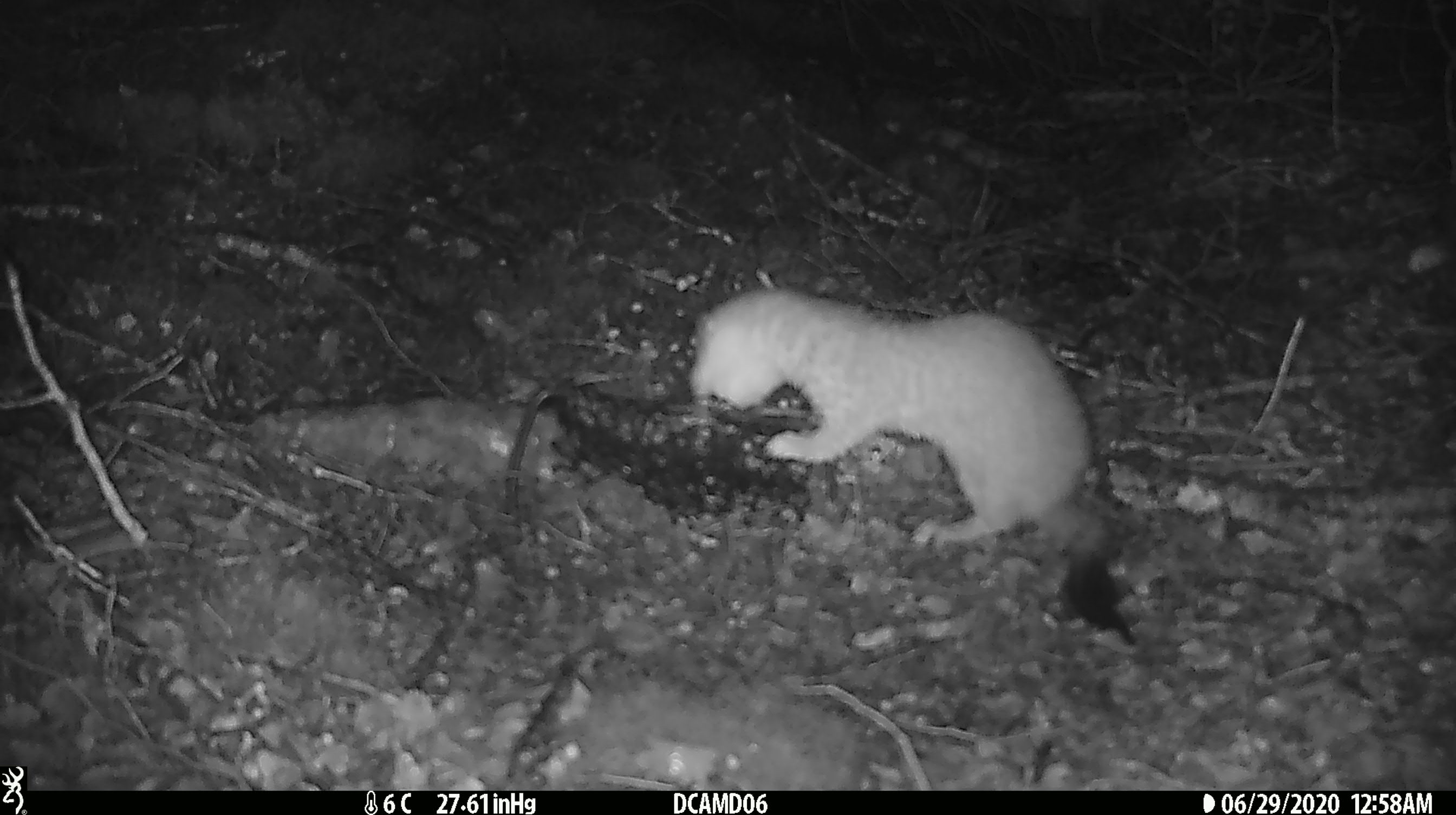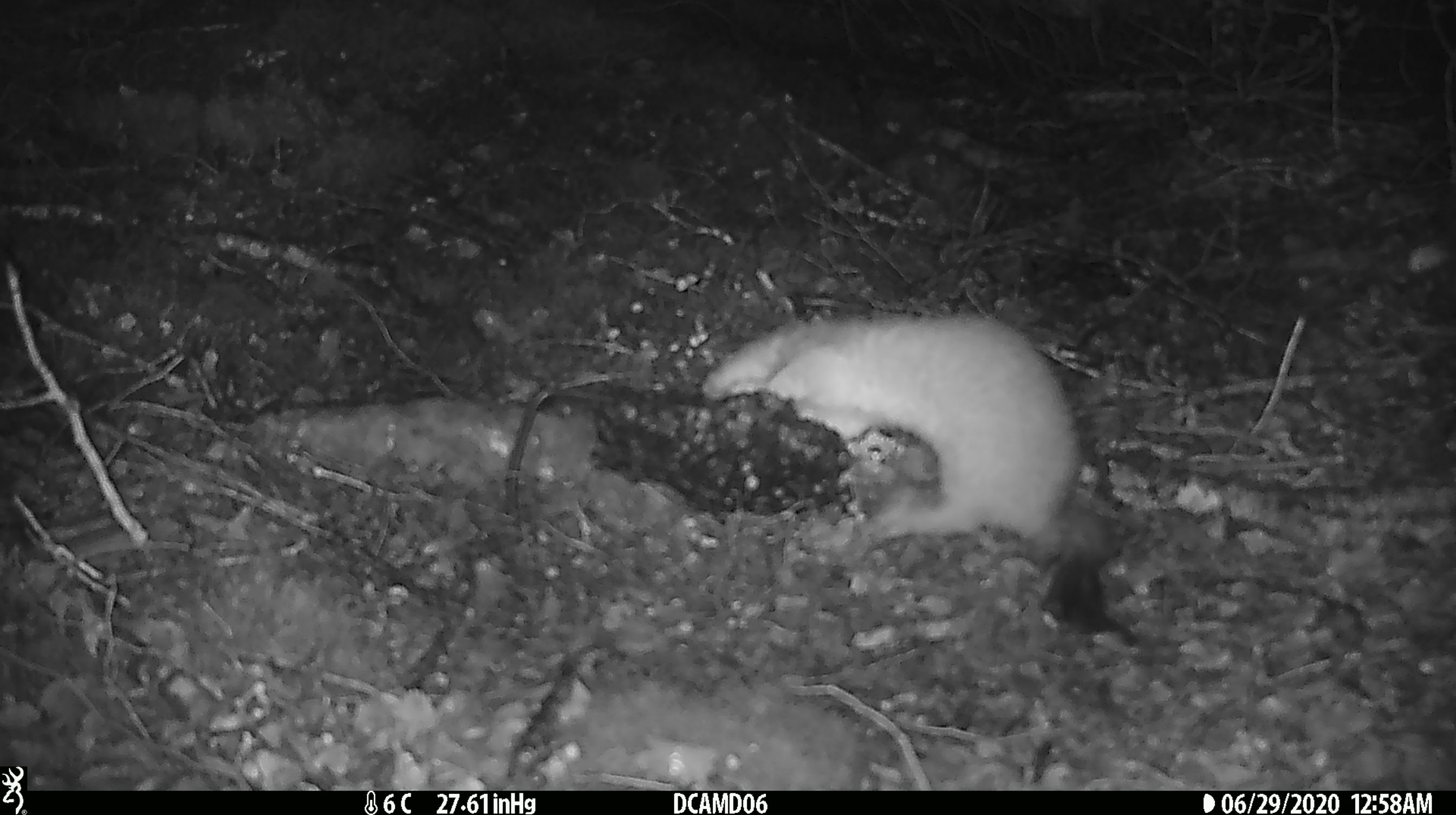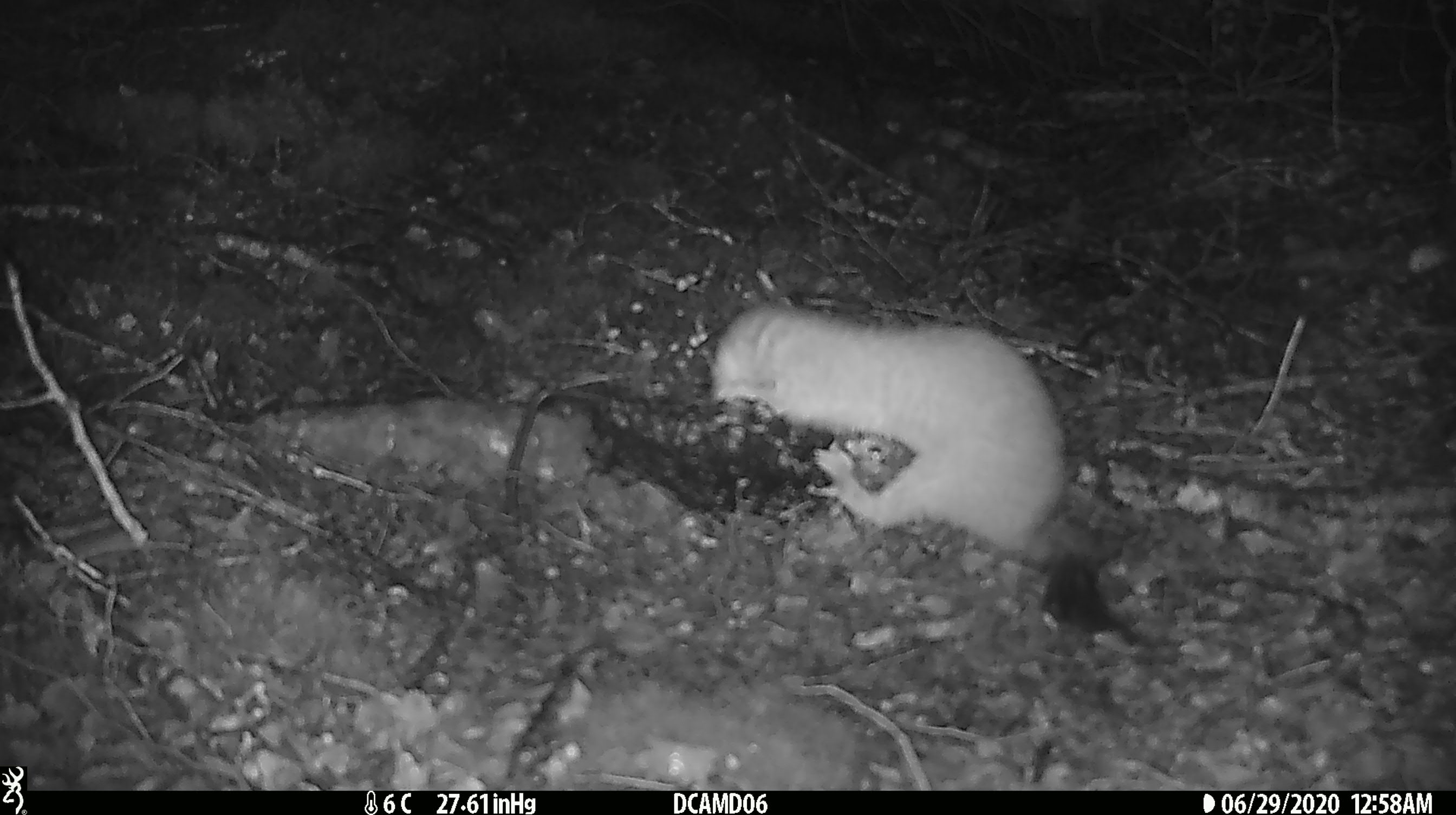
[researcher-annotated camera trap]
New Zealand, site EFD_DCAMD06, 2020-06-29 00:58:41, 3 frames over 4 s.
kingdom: Animalia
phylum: Chordata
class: Mammalia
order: Carnivora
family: Mustelidae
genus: Mustela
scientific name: Mustela erminea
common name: stoat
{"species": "stoat (Mustela erminea)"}